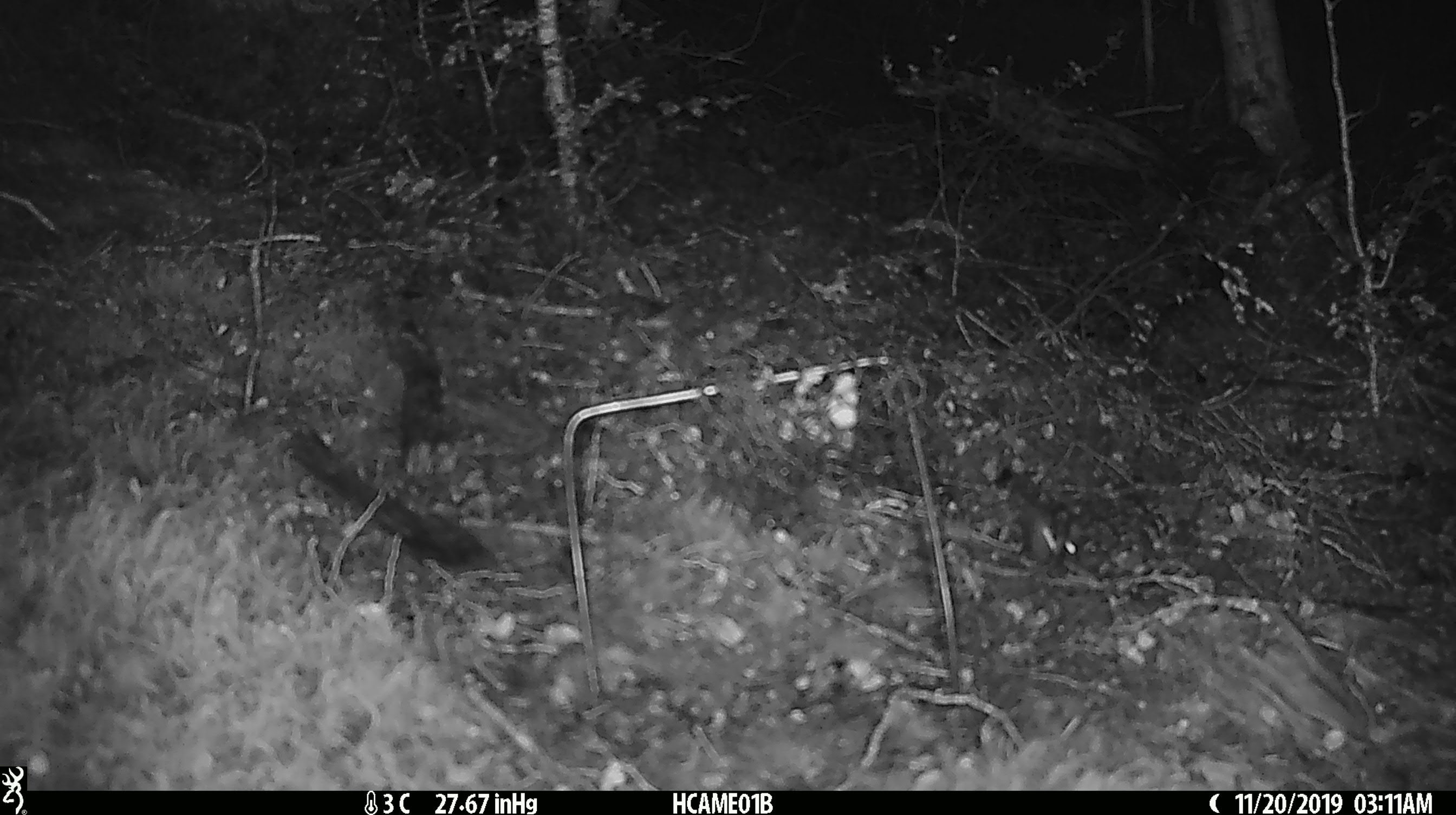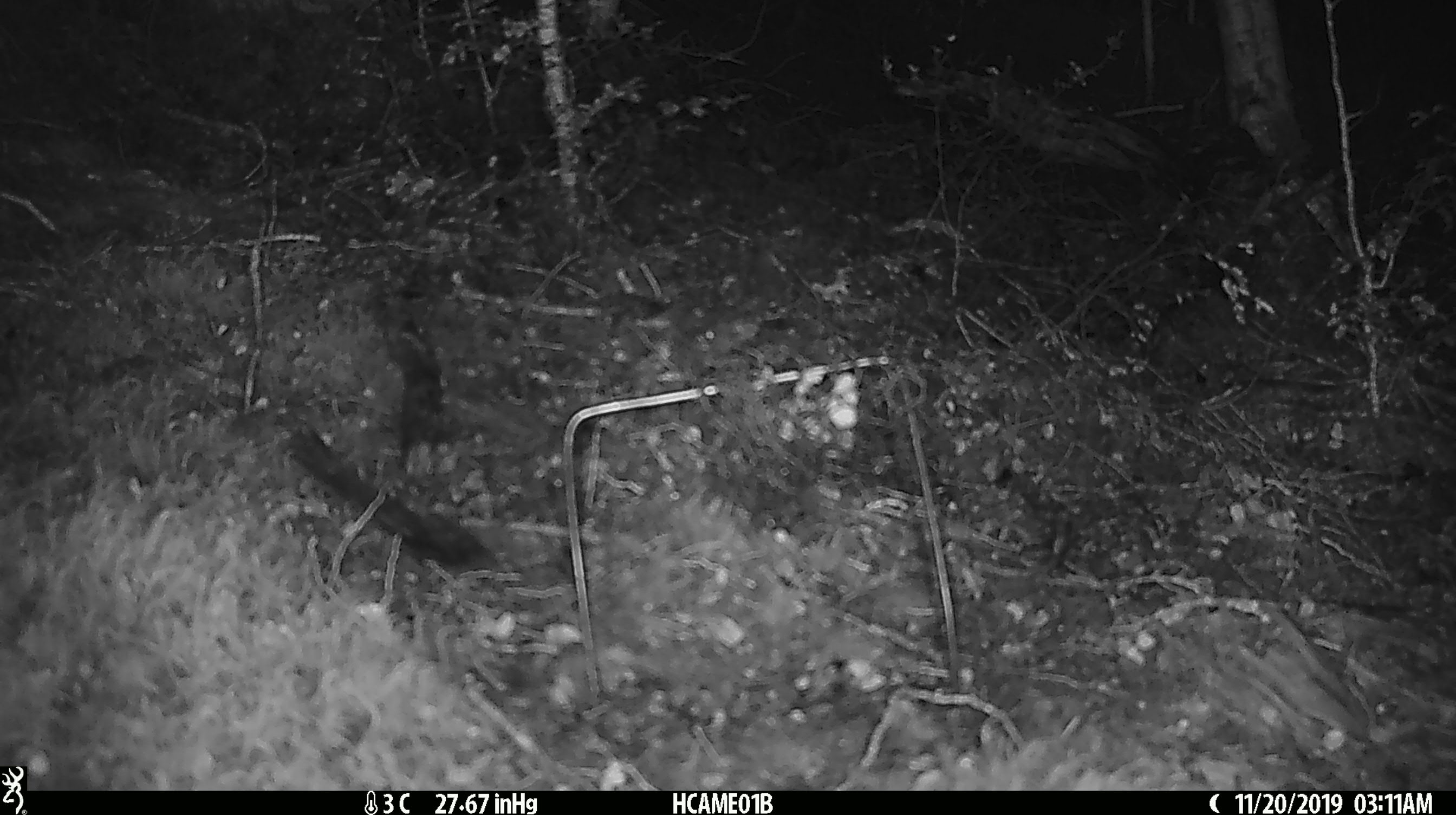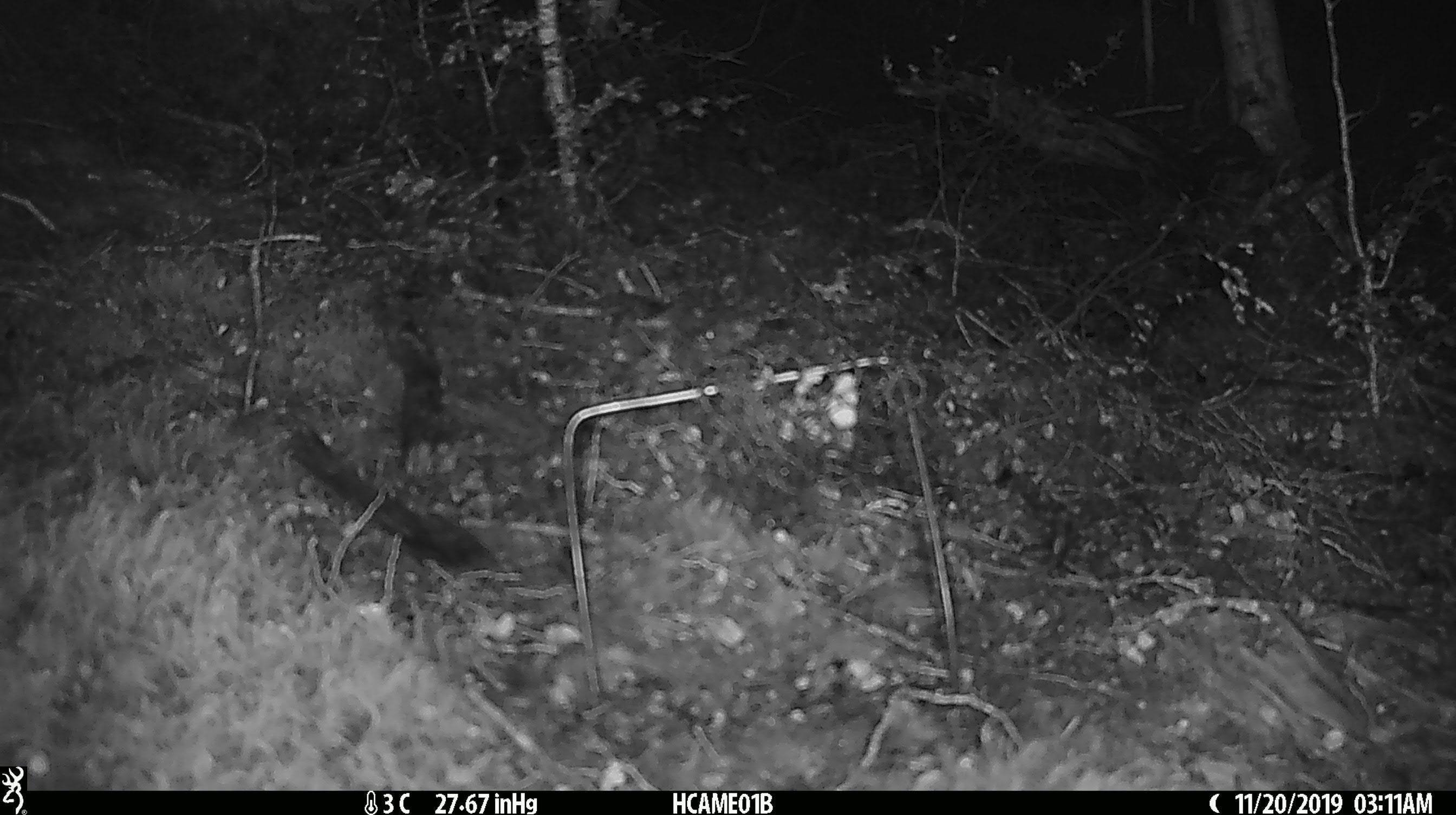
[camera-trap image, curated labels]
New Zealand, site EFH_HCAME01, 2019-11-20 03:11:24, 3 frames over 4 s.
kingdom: Animalia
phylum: Chordata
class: Mammalia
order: Rodentia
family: Muridae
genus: Mus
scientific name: Mus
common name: mouse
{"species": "mouse (Mus)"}